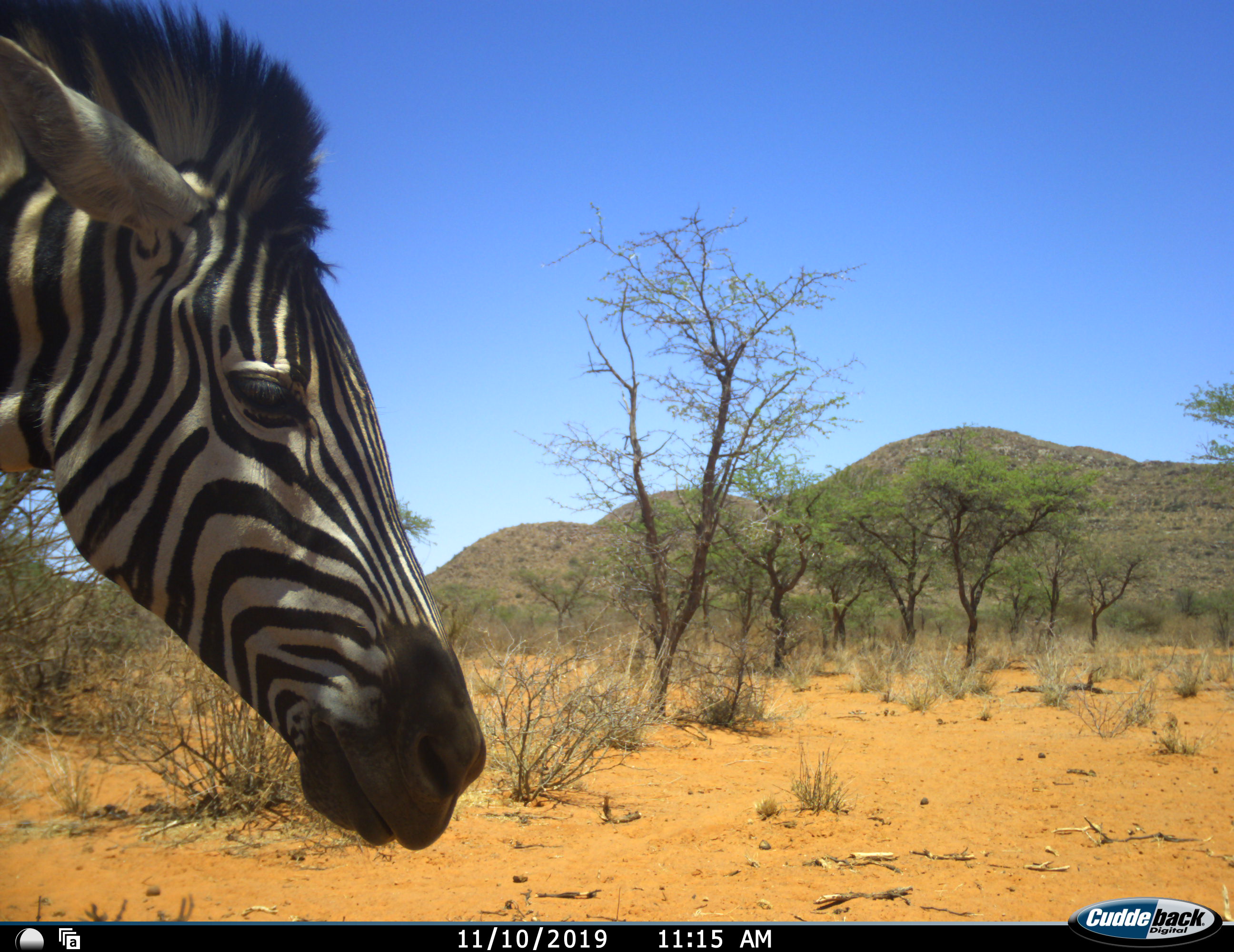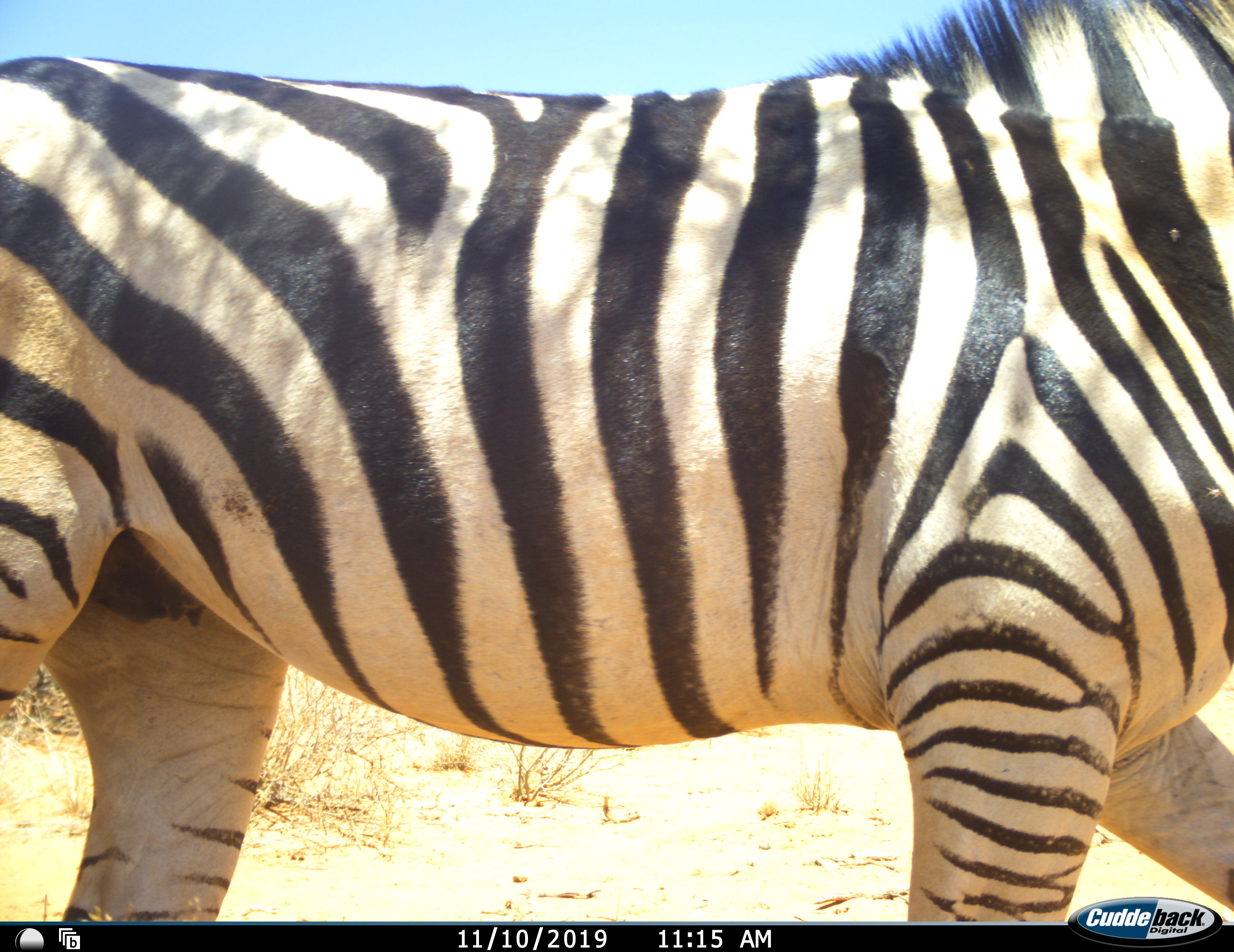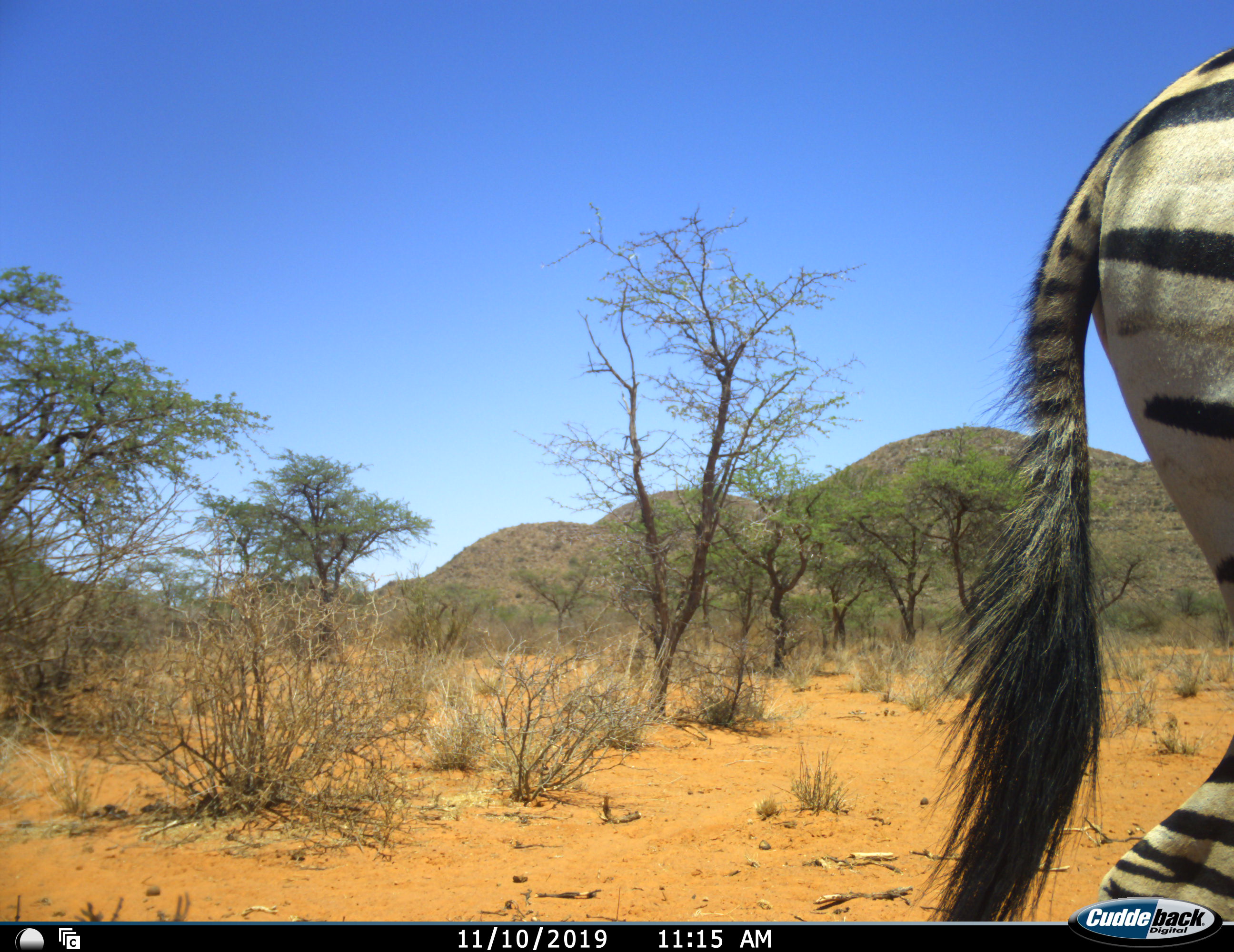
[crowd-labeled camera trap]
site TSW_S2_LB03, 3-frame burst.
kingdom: Animalia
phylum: Chordata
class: Mammalia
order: Perissodactyla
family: Equidae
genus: Equus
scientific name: Equus quagga burchellii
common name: burchell's zebra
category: zebraburchells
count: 1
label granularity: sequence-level